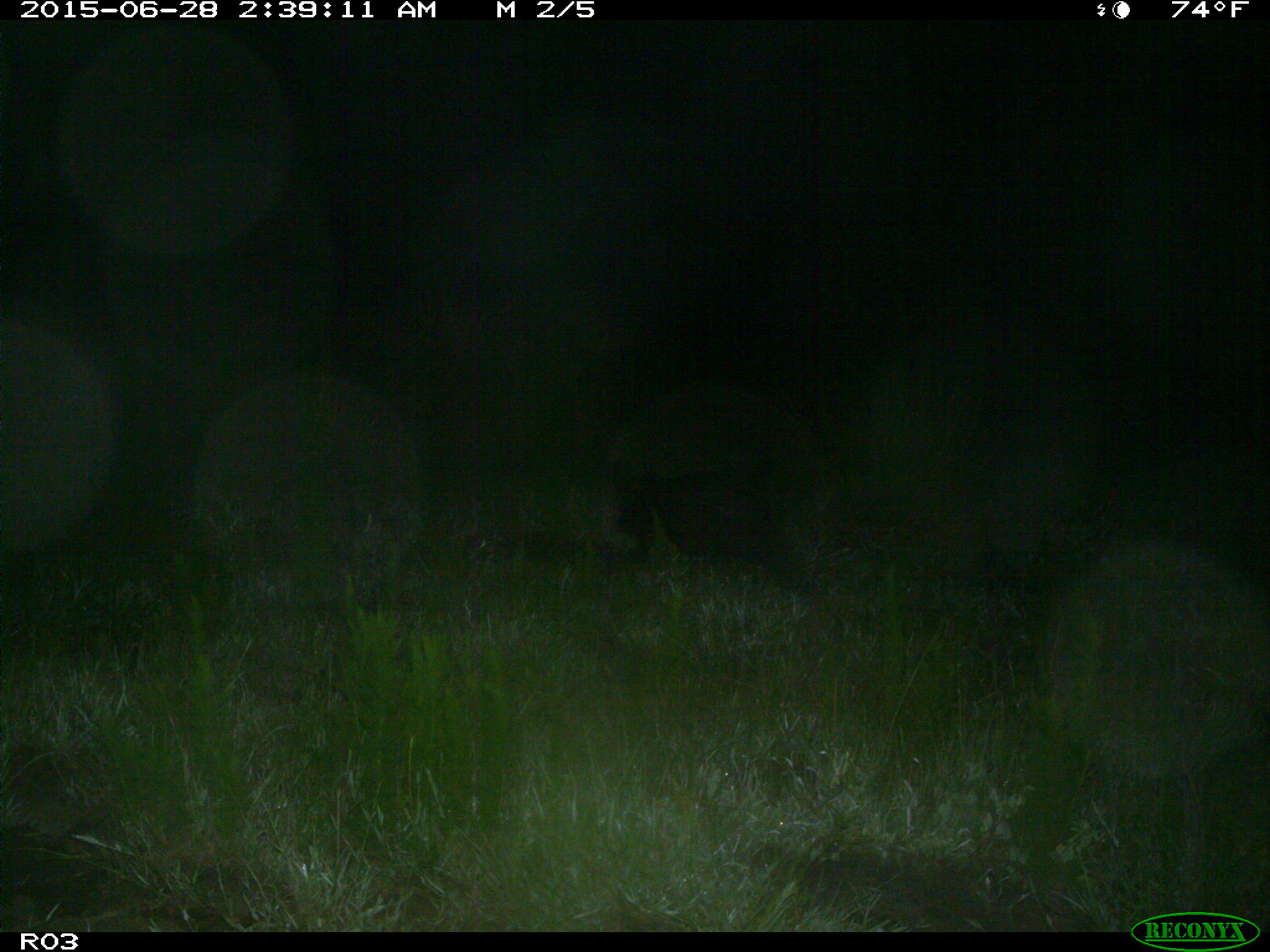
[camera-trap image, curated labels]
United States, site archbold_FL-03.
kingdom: Animalia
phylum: Chordata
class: Mammalia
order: Artiodactyla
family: Suidae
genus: Sus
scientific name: Sus scrofa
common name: wild boar